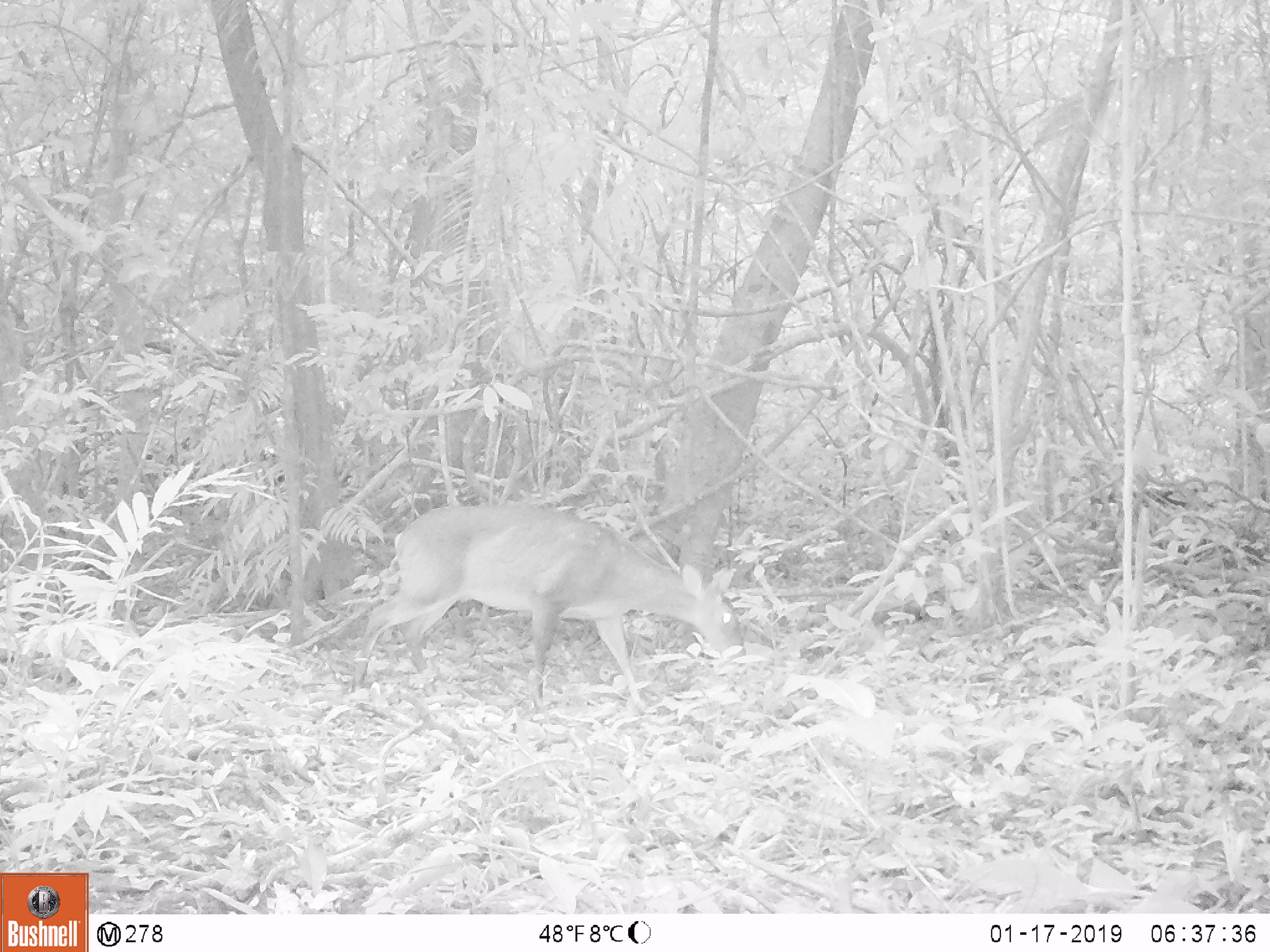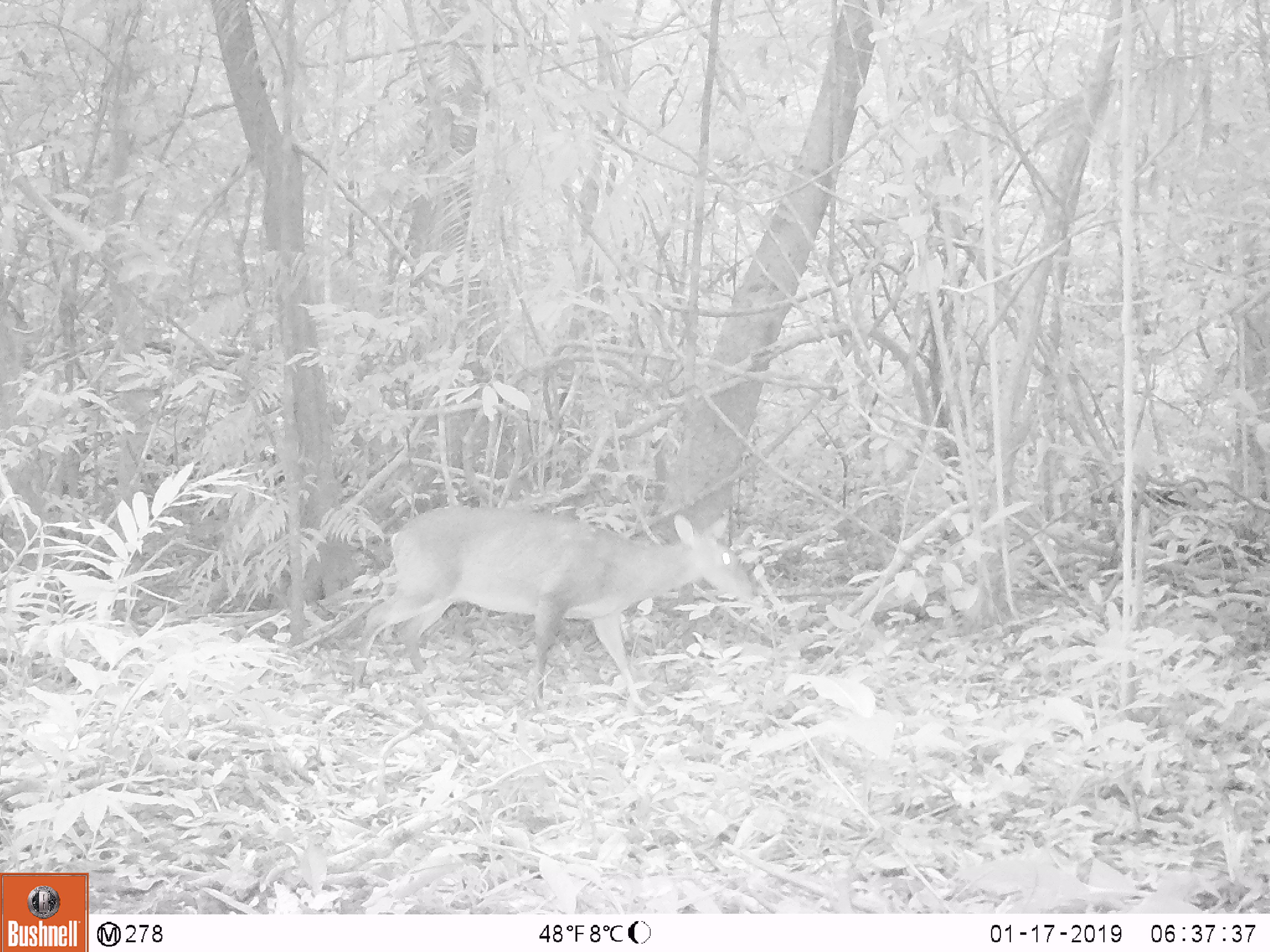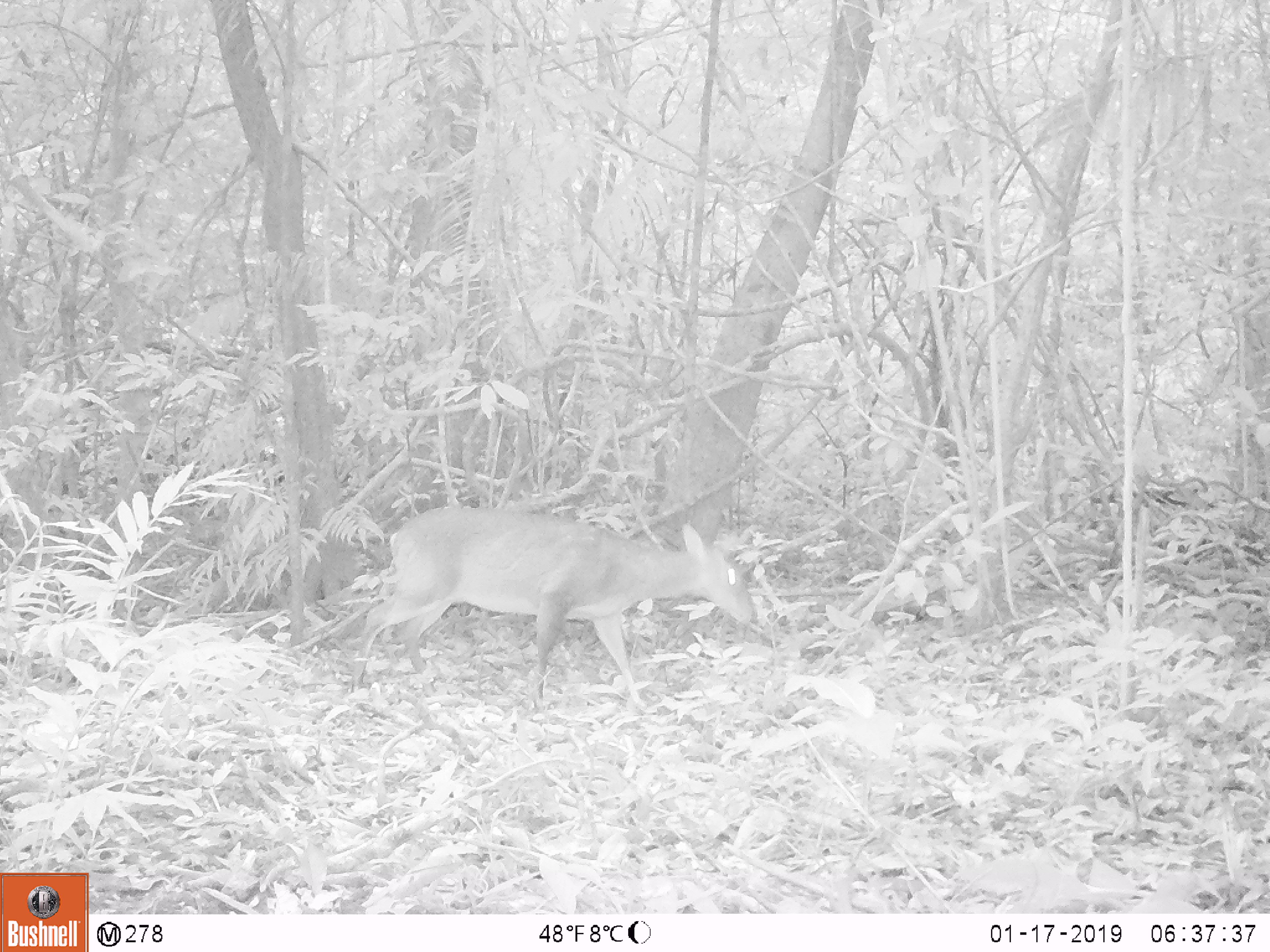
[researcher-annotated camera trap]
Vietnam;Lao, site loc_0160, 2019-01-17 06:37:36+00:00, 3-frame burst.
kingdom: Animalia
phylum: Chordata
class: Mammalia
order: Artiodactyla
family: Cervidae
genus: Muntiacus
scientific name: Muntiacus vuquangensis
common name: large-antlered muntjac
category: large antlered muntjac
Large antlered muntjac (large-antlered muntjac) (Muntiacus vuquangensis). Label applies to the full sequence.